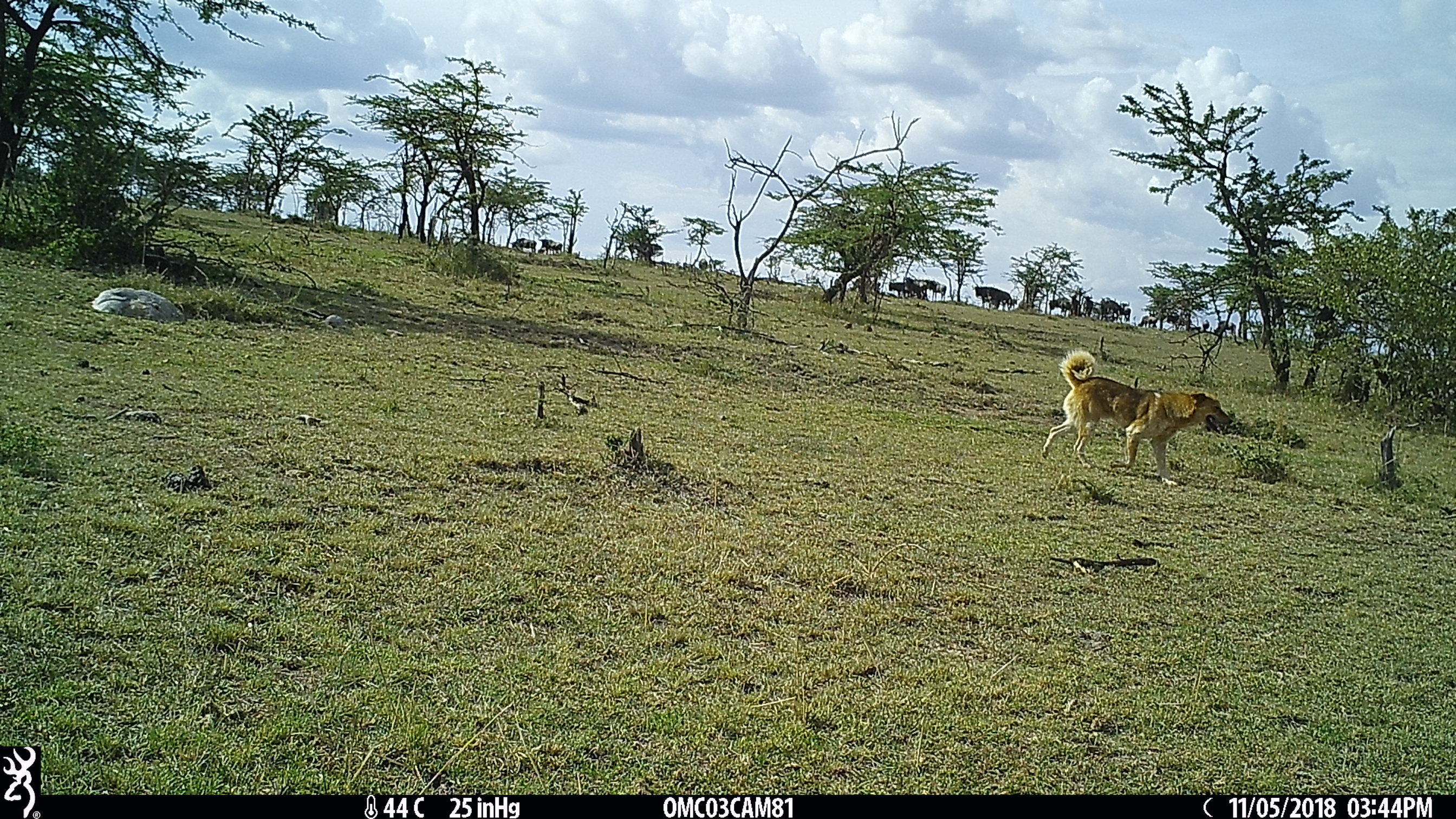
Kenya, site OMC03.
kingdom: Animalia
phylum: Chordata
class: Mammalia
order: Carnivora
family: Canidae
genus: Canis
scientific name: Canis familiaris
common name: domestic dog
Domestic dog (Canis familiaris).